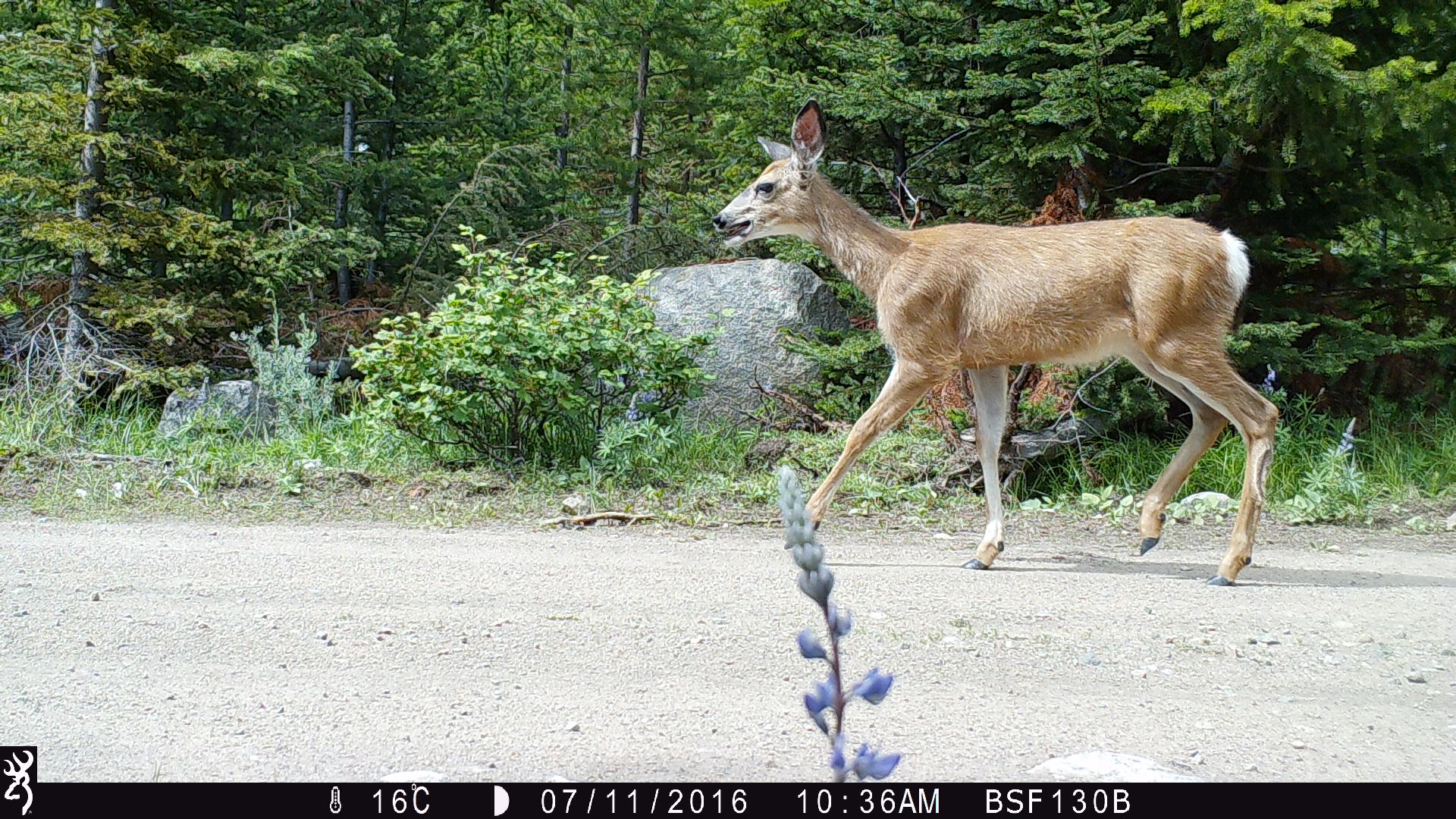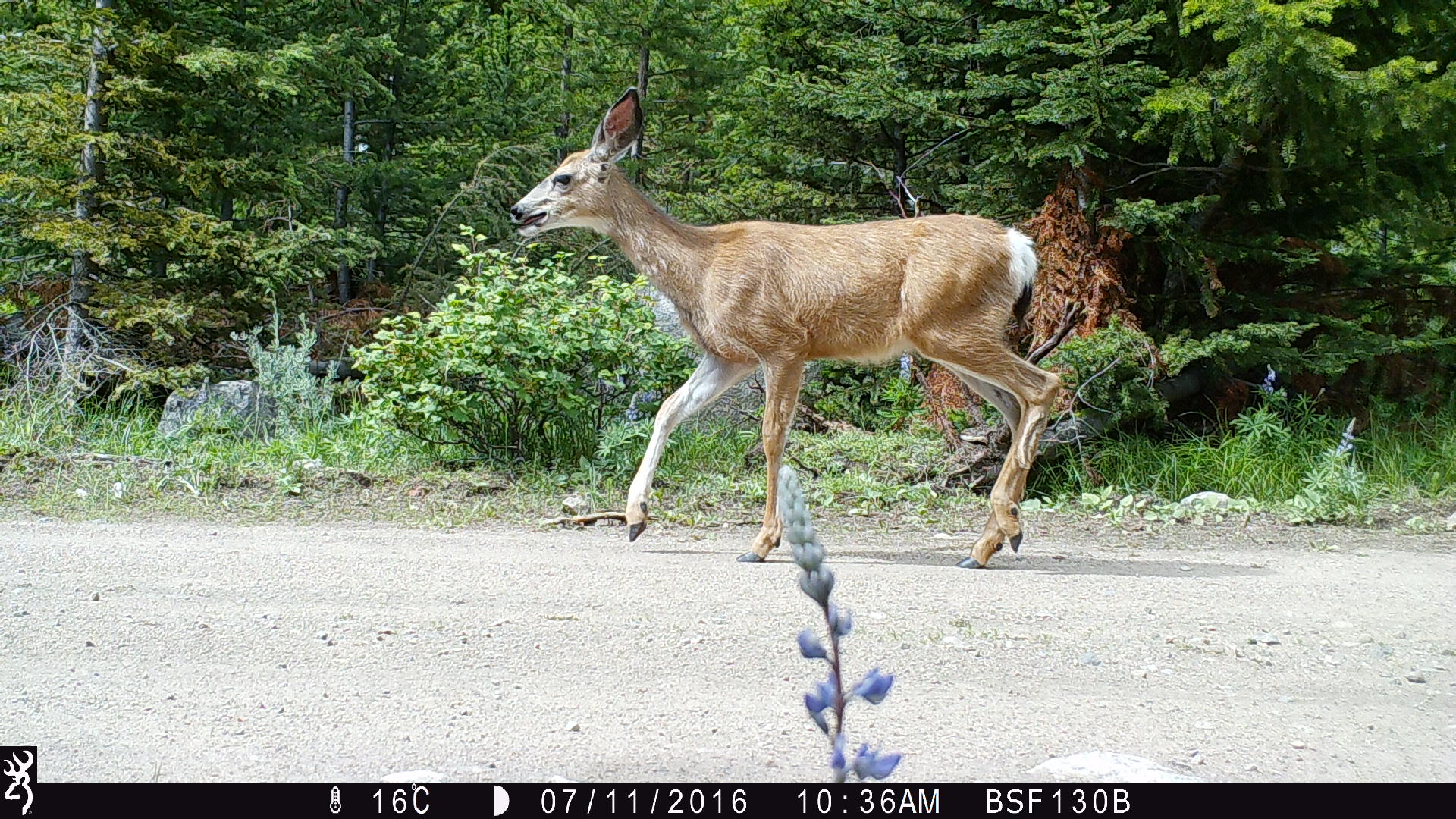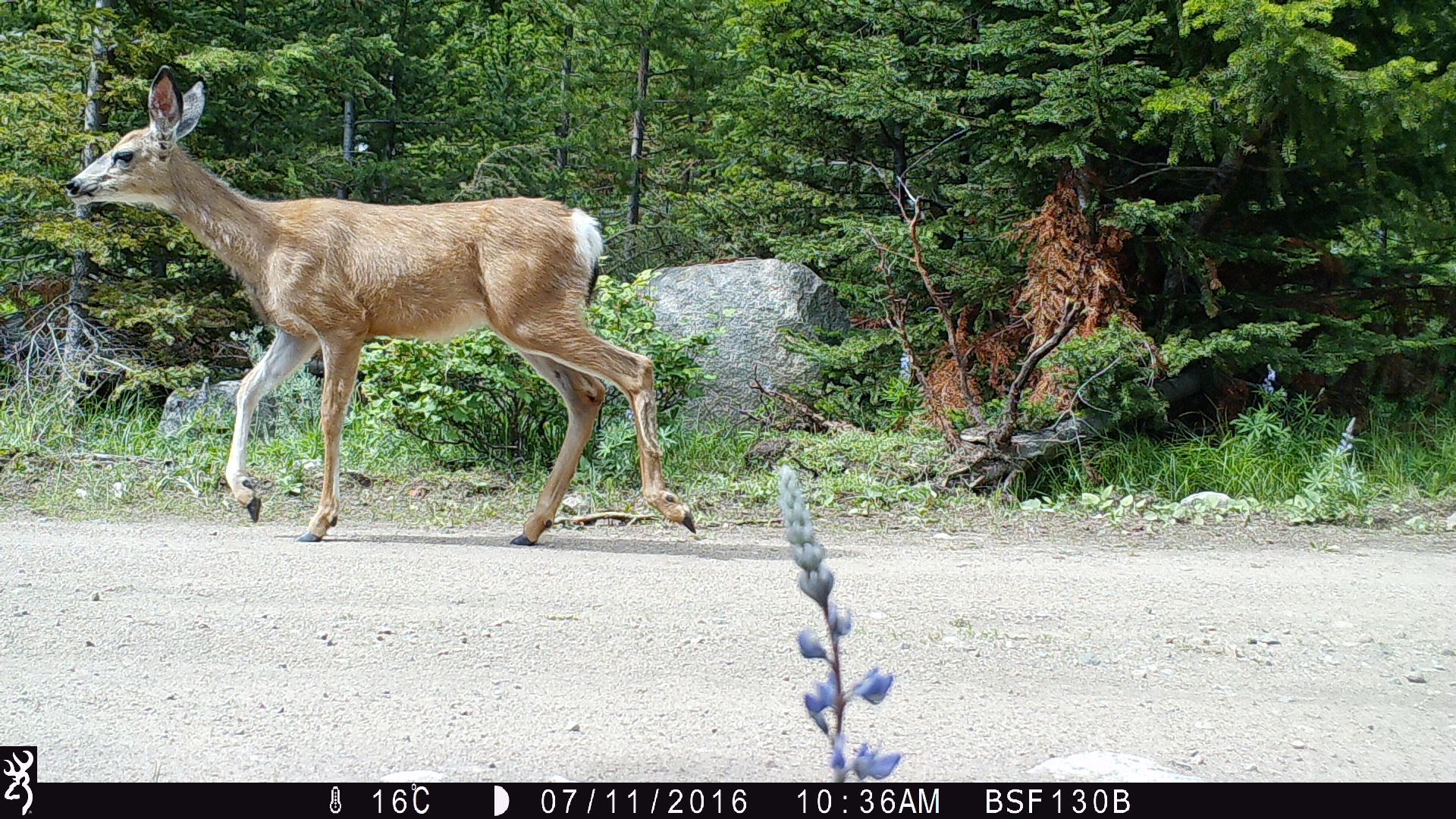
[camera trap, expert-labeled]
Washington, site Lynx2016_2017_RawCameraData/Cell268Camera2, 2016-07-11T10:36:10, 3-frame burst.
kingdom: Animalia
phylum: Chordata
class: Mammalia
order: Artiodactyla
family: Cervidae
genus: Odocoileus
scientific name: Odocoileus hemionus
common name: mule deer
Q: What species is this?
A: Odocoileus hemionus (mule deer).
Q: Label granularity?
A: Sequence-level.